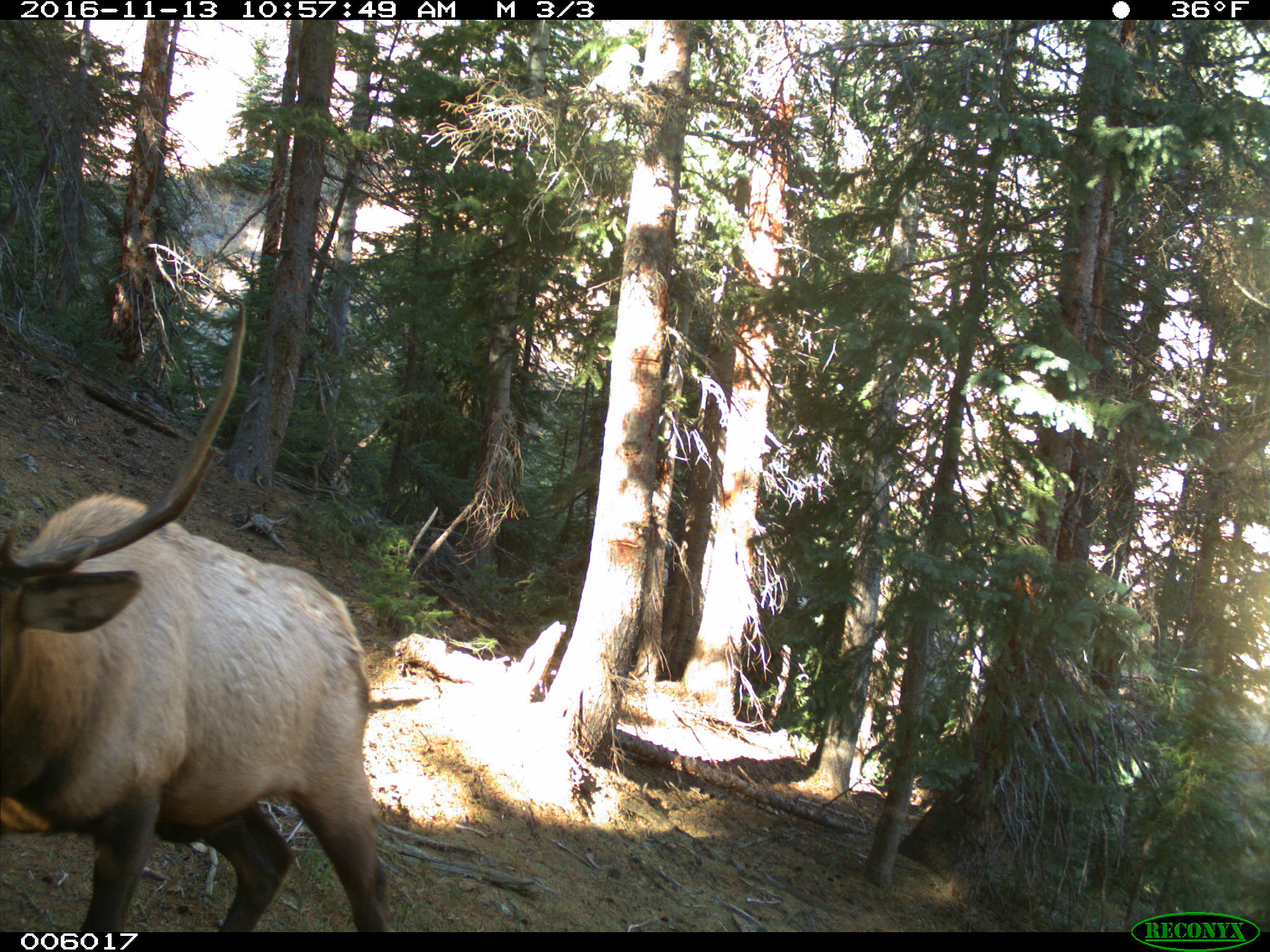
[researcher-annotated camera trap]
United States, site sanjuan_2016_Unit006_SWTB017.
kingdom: Animalia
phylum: Chordata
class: Mammalia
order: Artiodactyla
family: Cervidae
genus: Cervus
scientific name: Cervus elaphus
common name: red deer